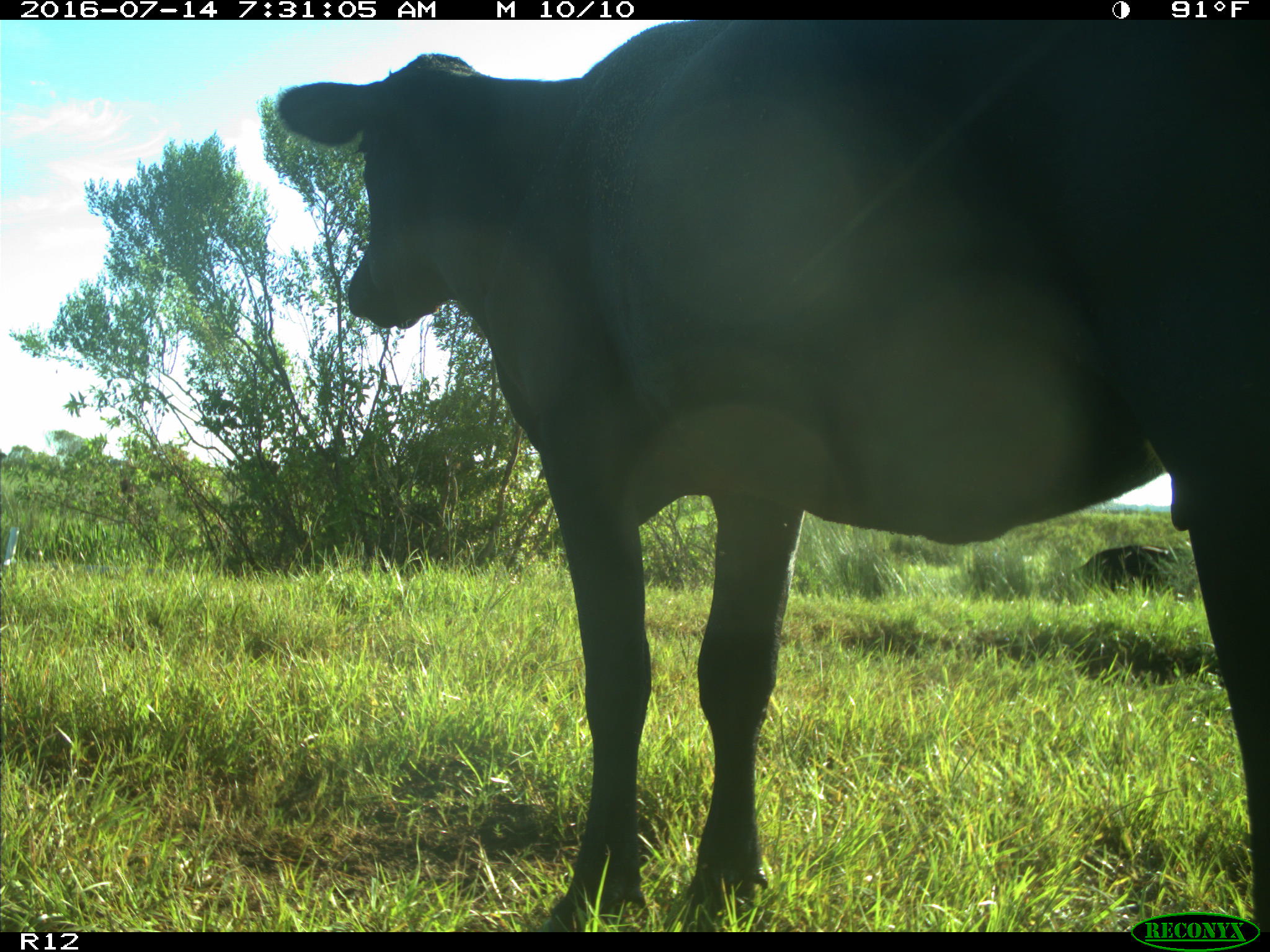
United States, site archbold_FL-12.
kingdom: Animalia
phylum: Chordata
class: Mammalia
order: Artiodactyla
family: Bovidae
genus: Bos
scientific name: Bos taurus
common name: domestic cow